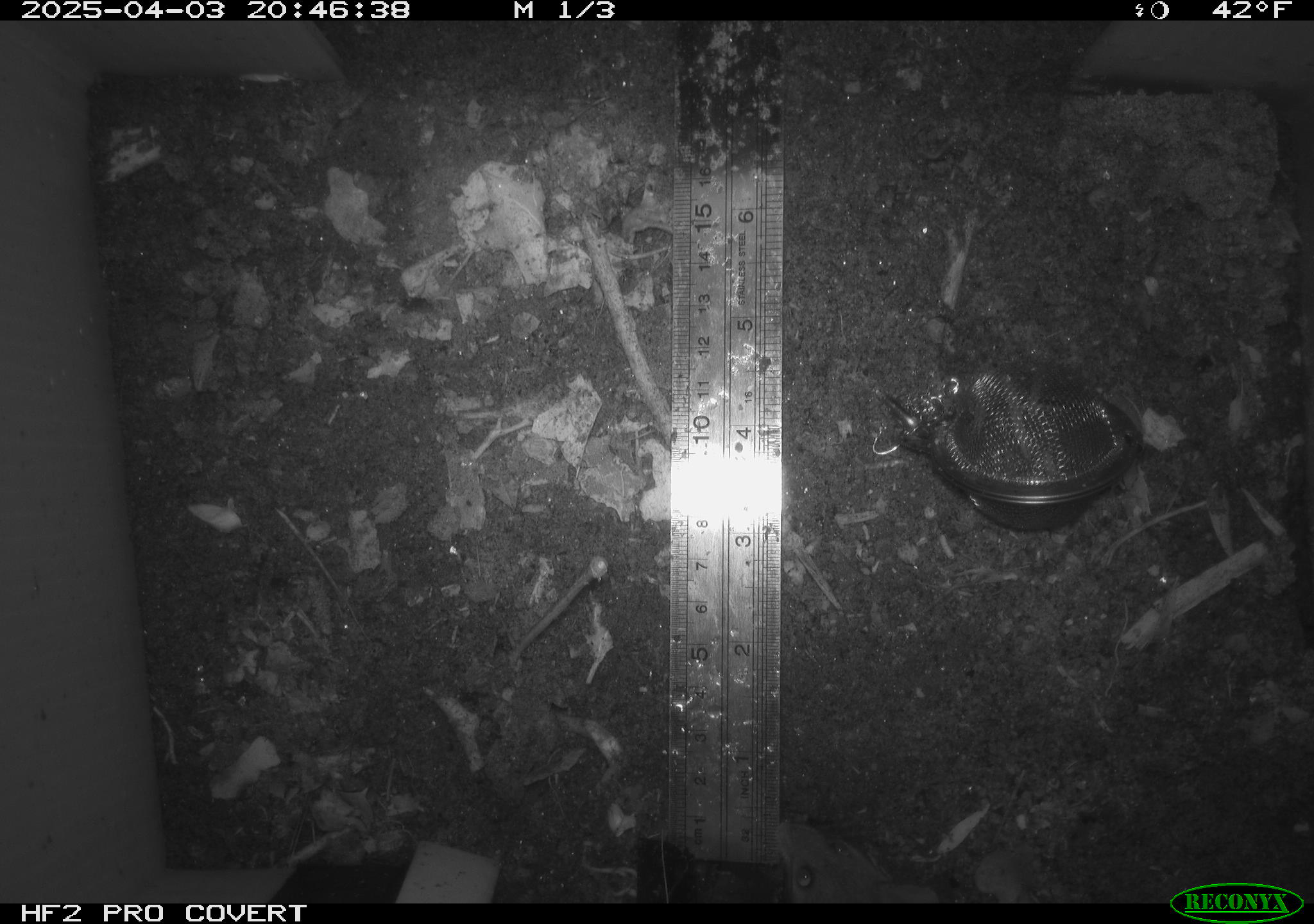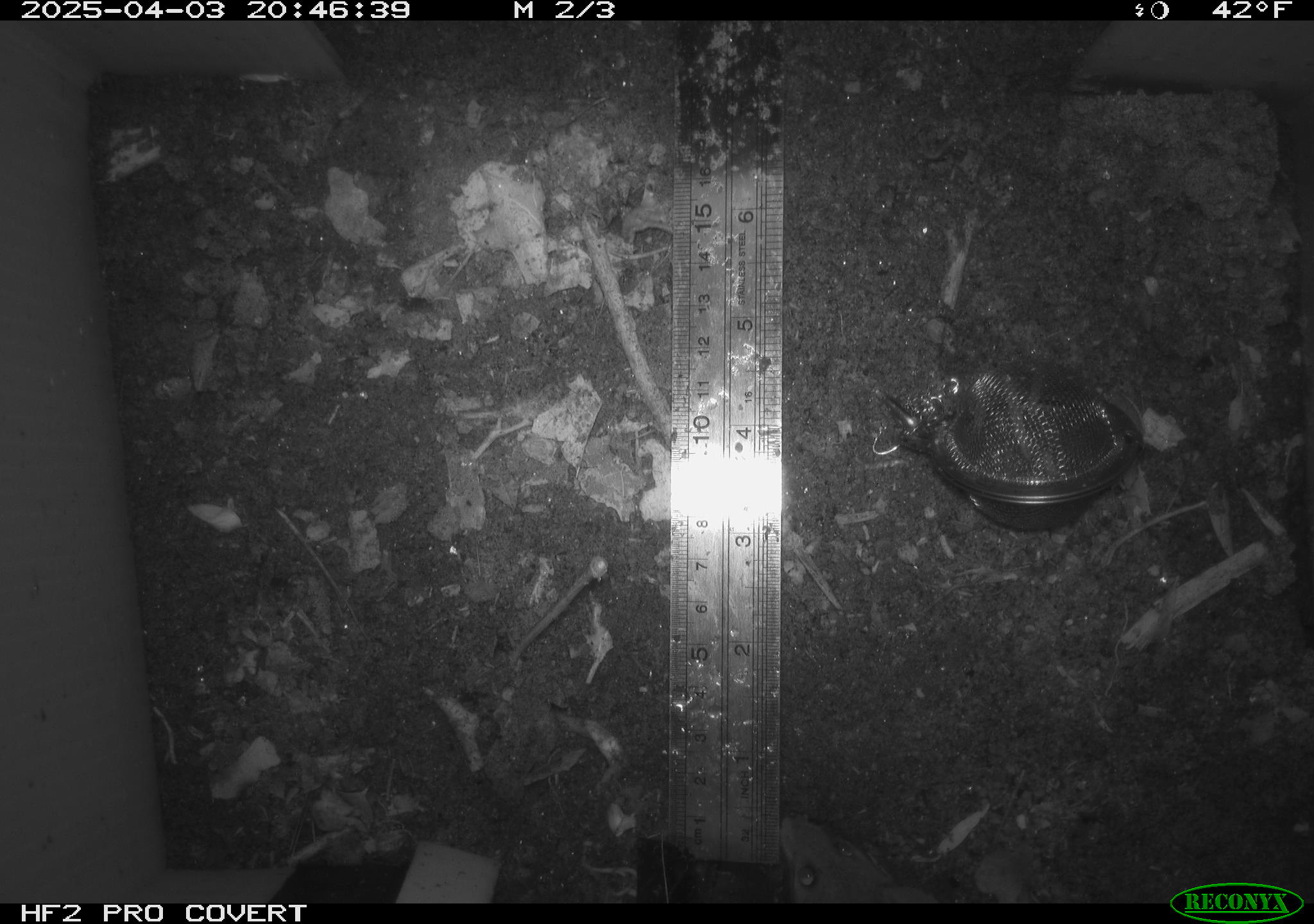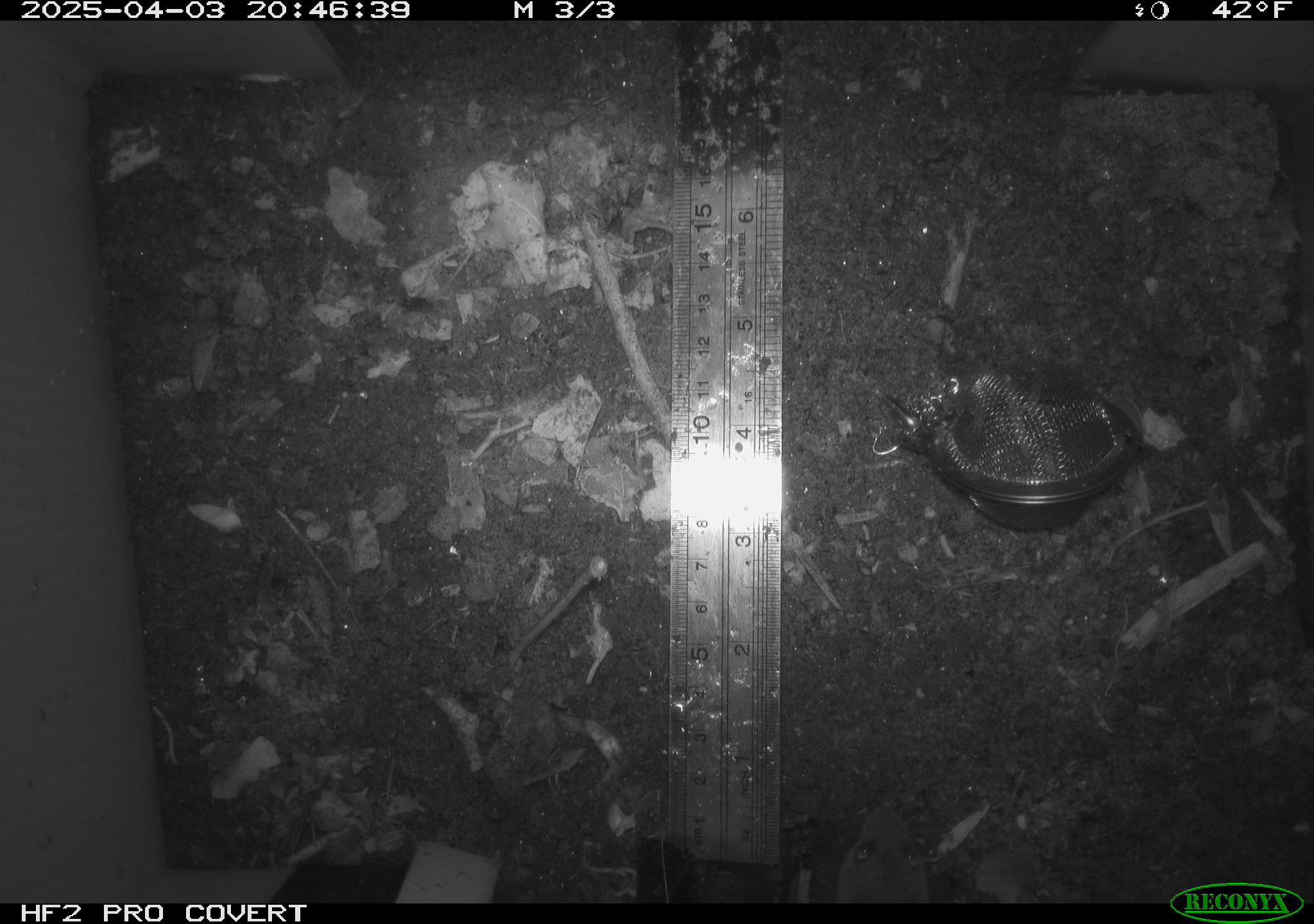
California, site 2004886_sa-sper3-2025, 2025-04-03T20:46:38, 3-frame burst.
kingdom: Animalia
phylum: Chordata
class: Mammalia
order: Rodentia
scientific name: Rodentia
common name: mouse species